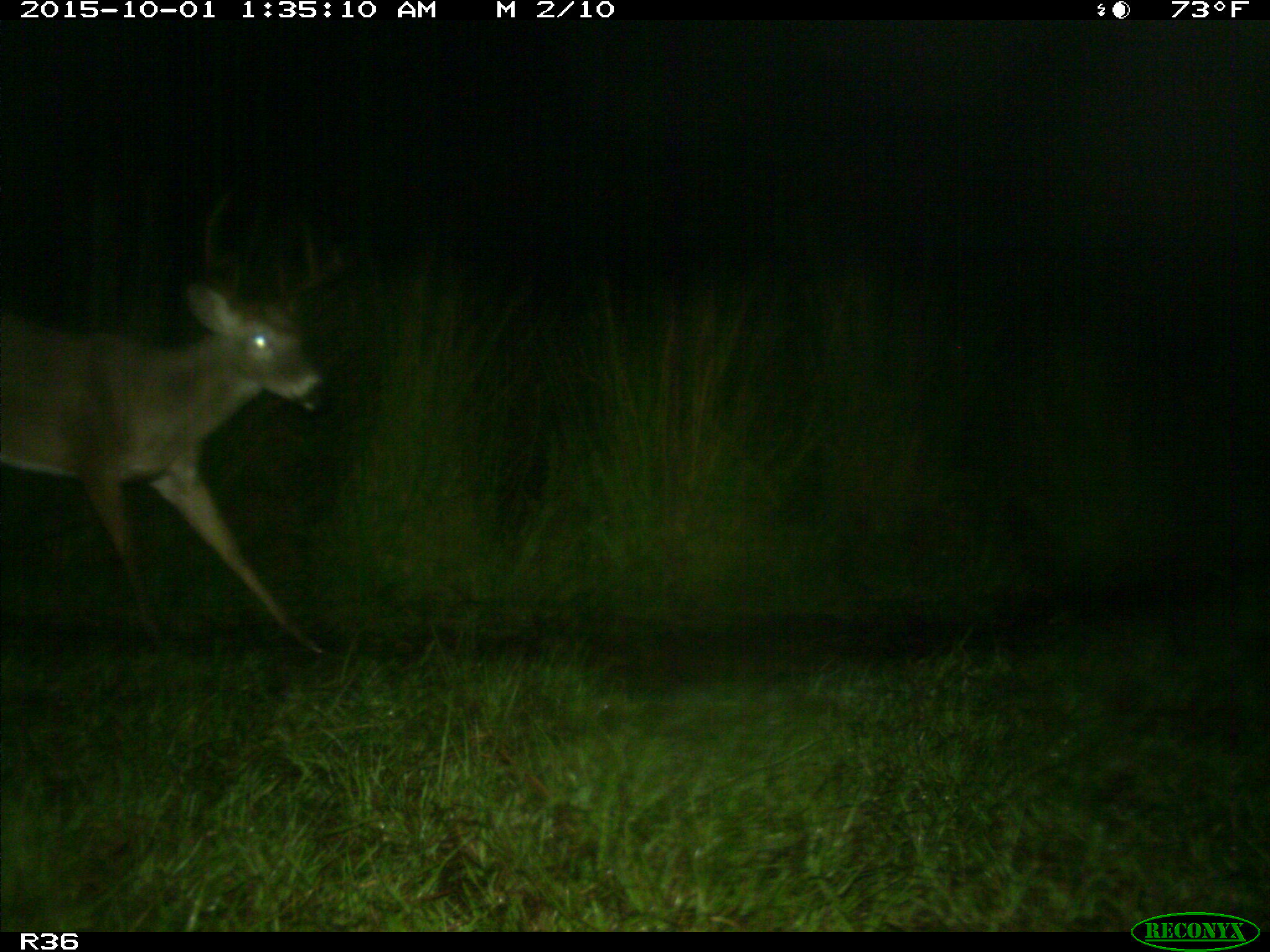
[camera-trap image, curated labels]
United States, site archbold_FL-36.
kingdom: Animalia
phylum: Chordata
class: Mammalia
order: Artiodactyla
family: Cervidae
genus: Odocoileus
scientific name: Odocoileus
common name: deer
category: unidentified deer